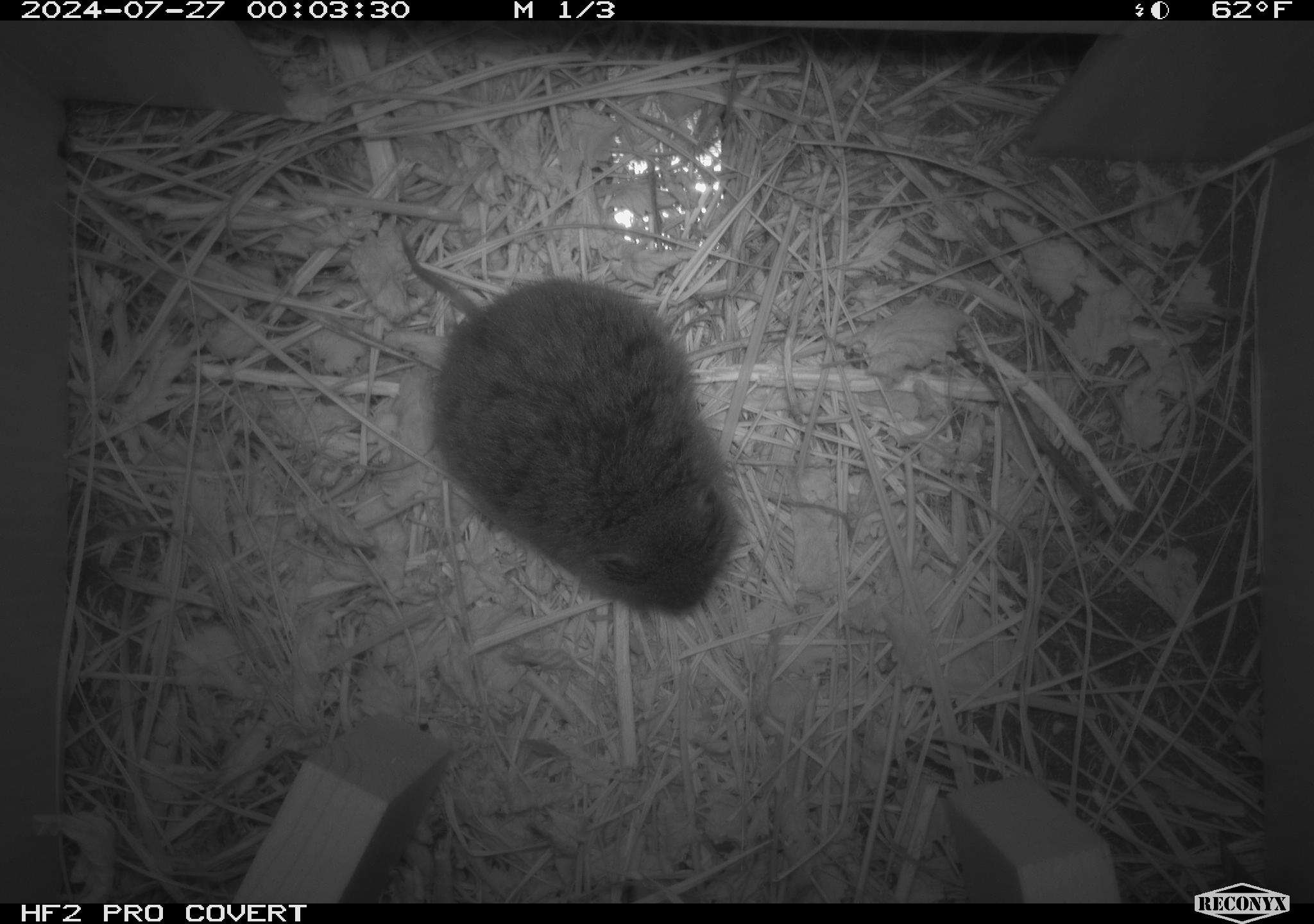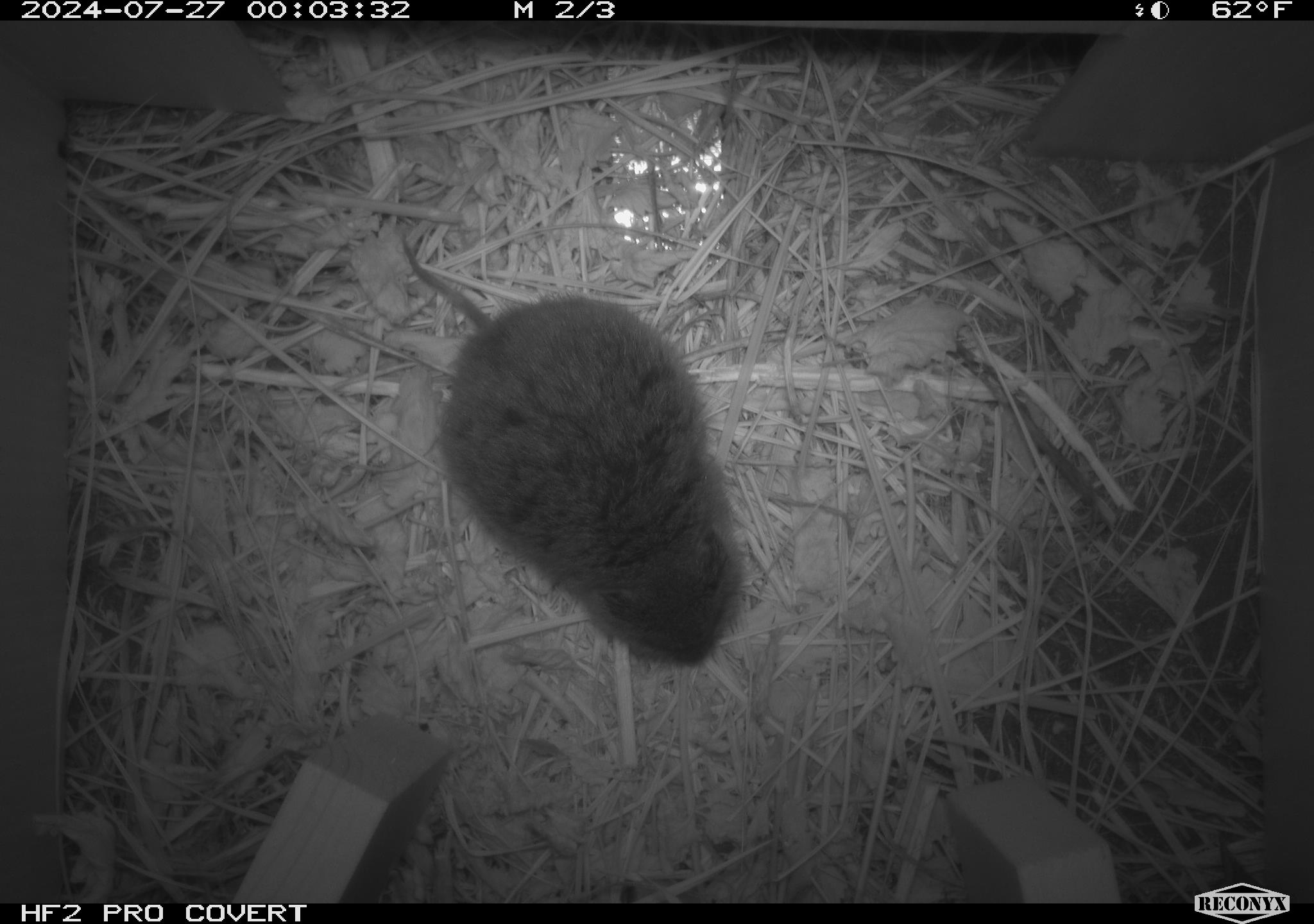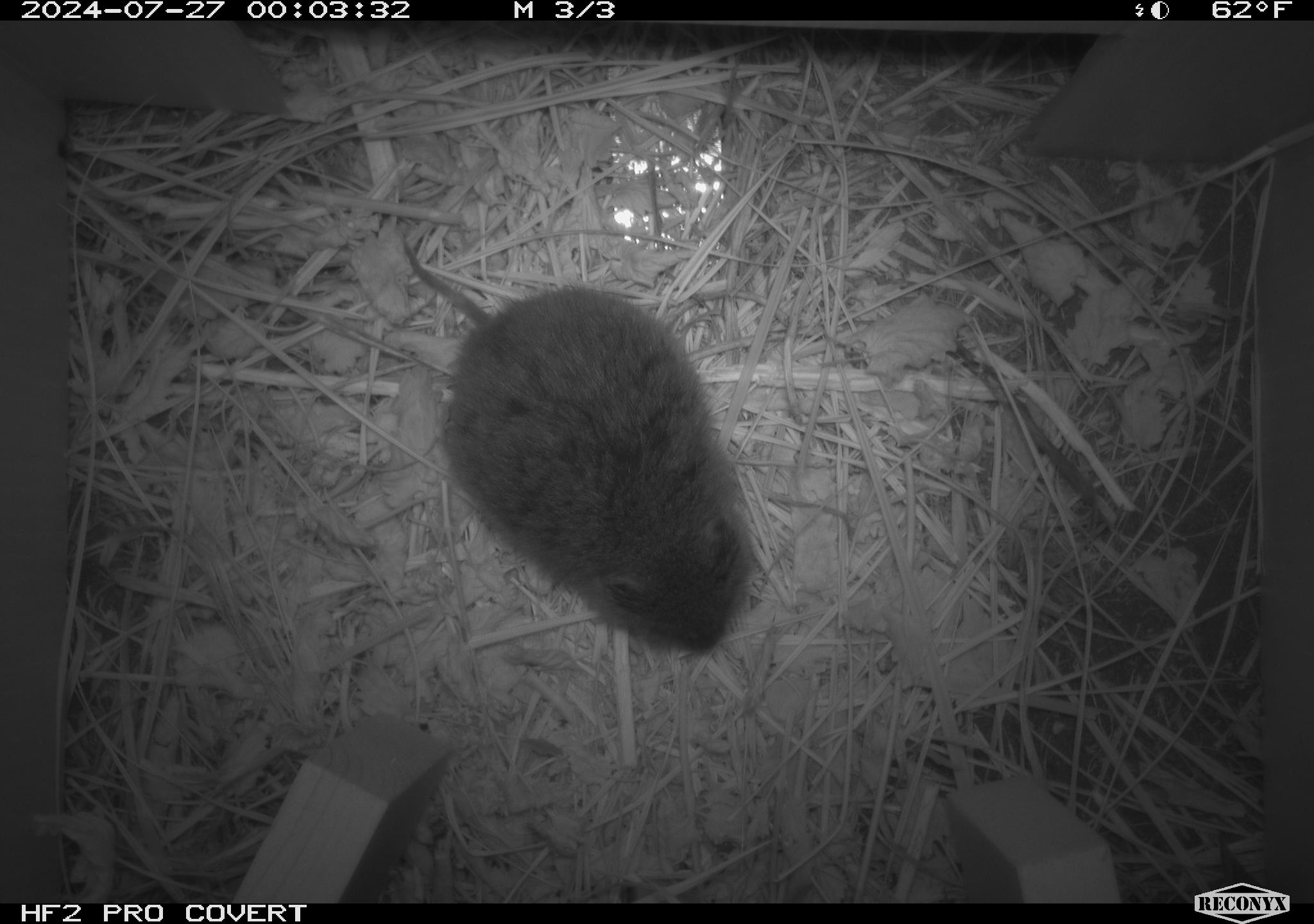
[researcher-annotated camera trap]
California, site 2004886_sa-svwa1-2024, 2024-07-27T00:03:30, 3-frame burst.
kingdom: Animalia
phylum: Chordata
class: Mammalia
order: Rodentia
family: Cricetidae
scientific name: Arvicolinae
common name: voles, lemmings, and muskrats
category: arvicolinae subfamily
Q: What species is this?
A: Arvicolinae subfamily (voles, lemmings, and muskrats) (Arvicolinae).